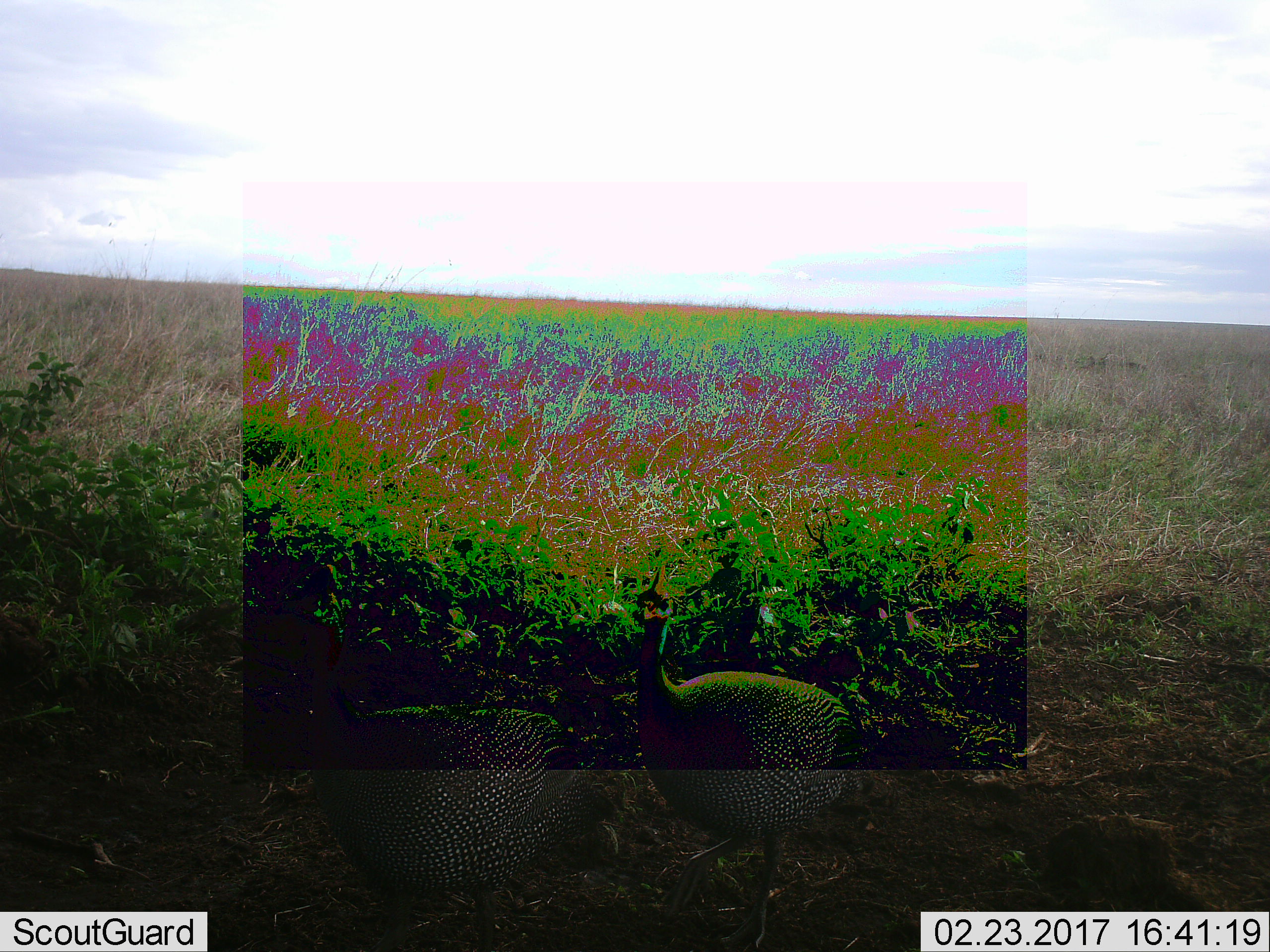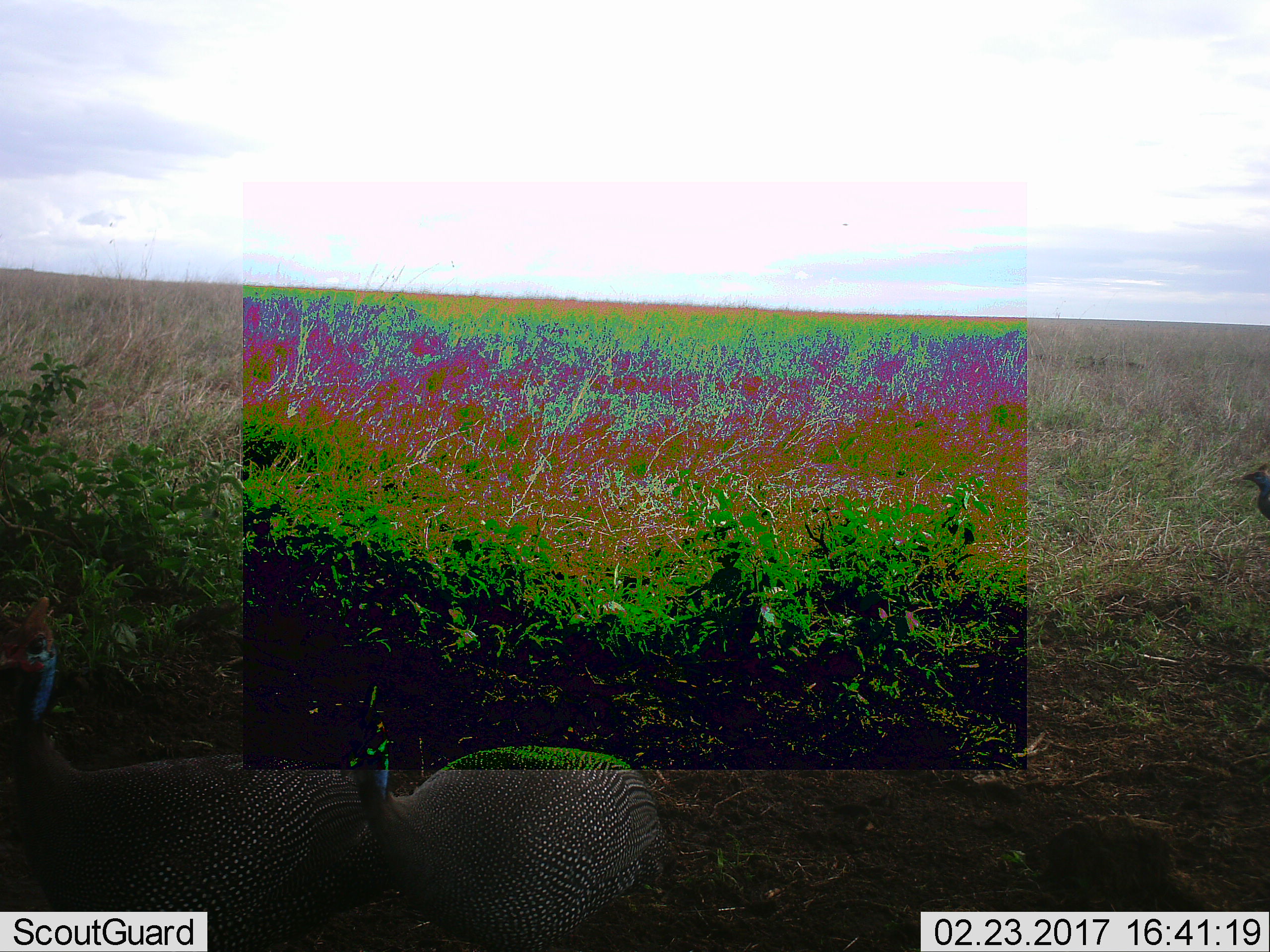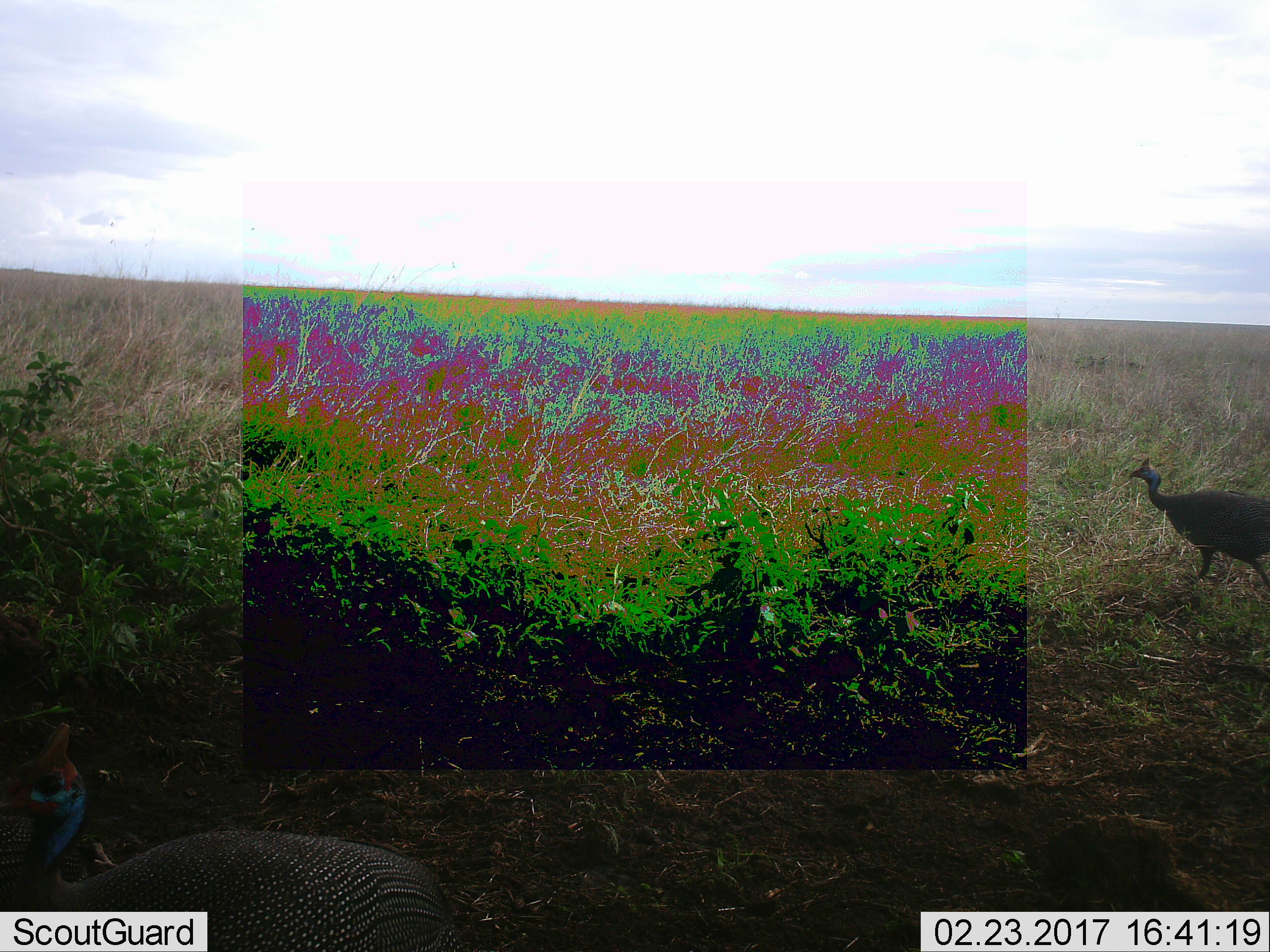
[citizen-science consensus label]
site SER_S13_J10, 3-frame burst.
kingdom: Animalia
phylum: Chordata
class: Aves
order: Galliformes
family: Numididae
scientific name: Numididae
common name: guineafowl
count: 3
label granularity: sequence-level